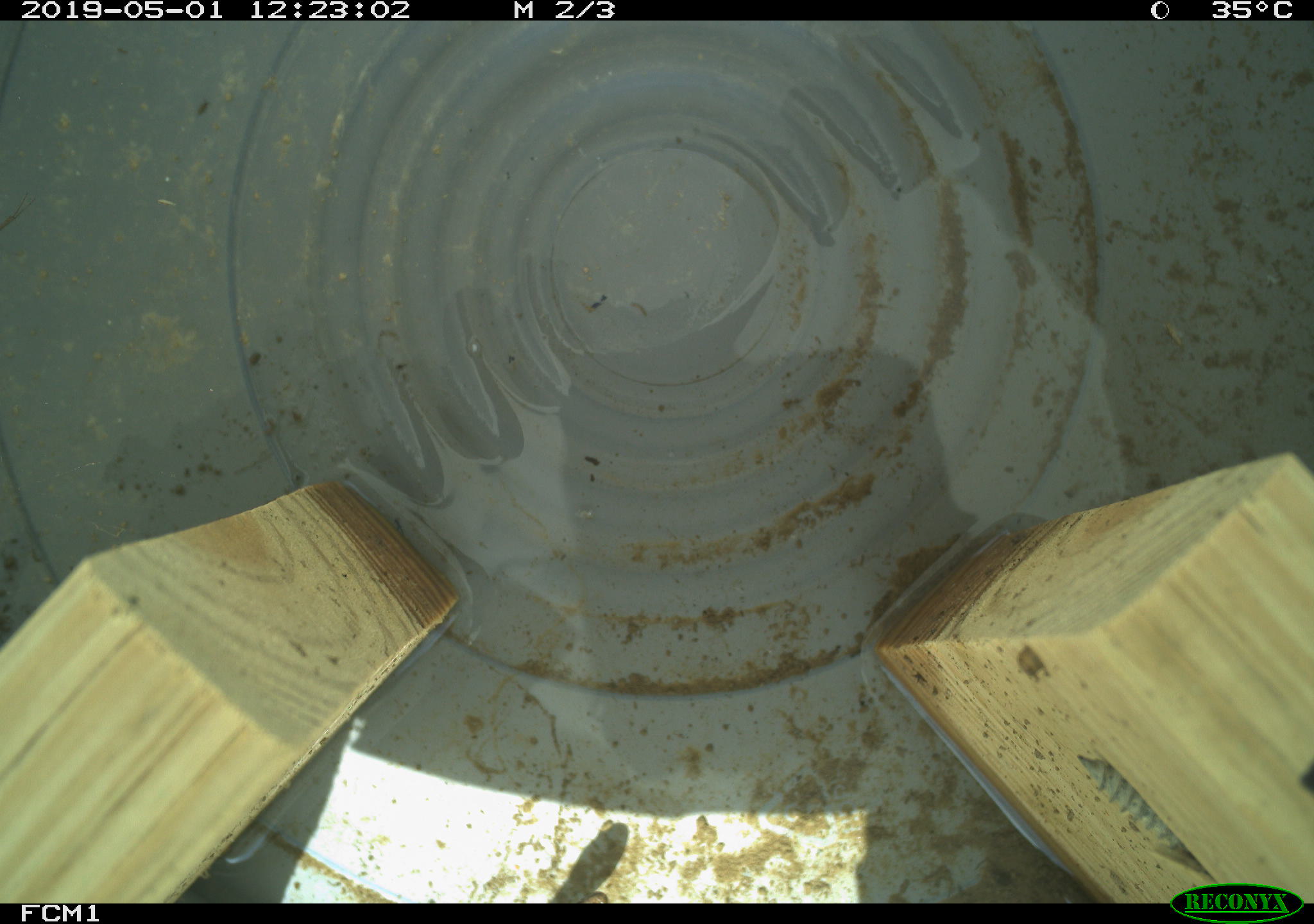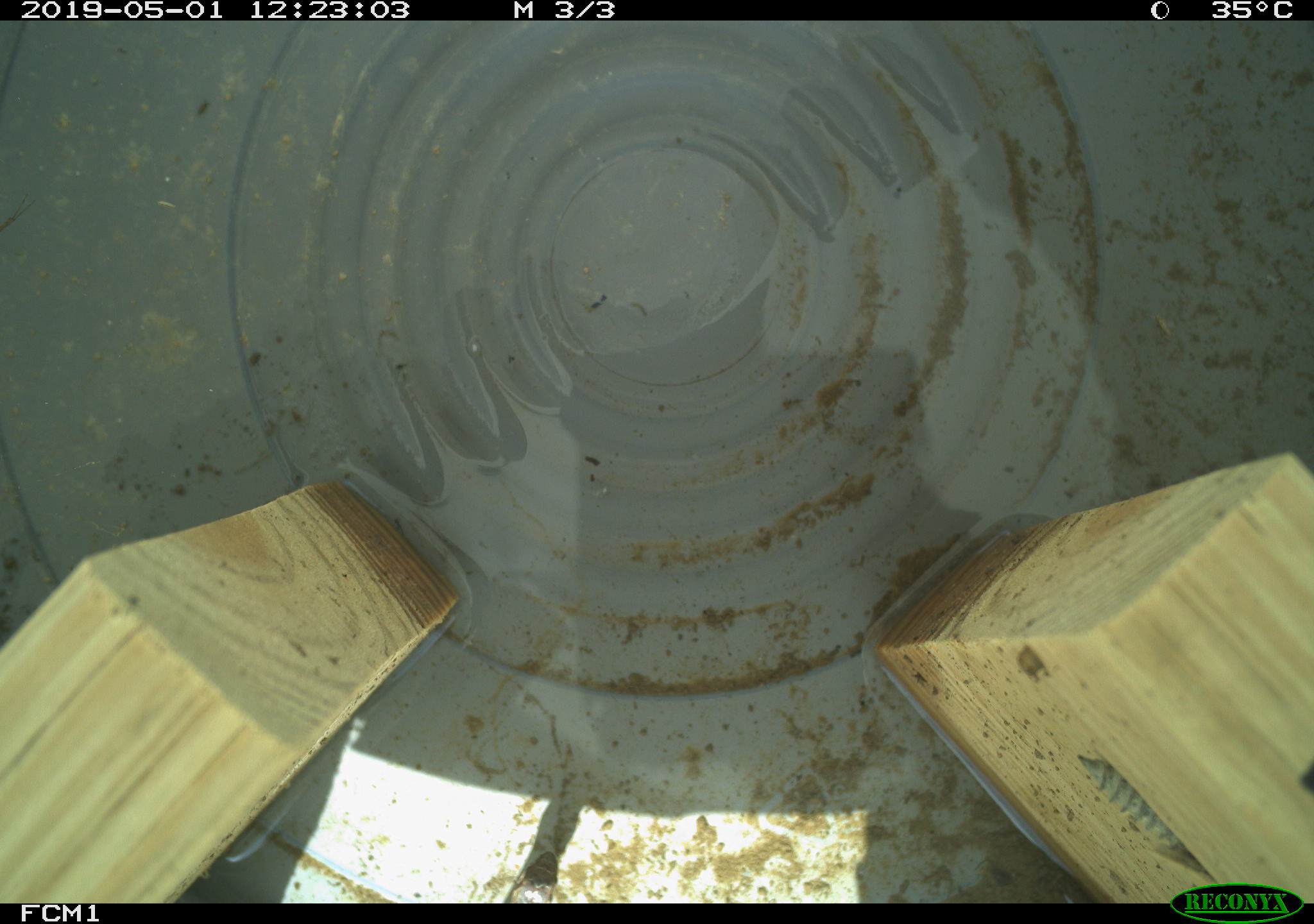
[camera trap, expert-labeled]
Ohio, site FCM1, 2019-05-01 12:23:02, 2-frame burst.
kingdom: Animalia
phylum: Chordata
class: Reptilia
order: Squamata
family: Colubridae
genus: Thamnophis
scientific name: Thamnophis sirtalis sirtalis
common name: eastern gartersnake